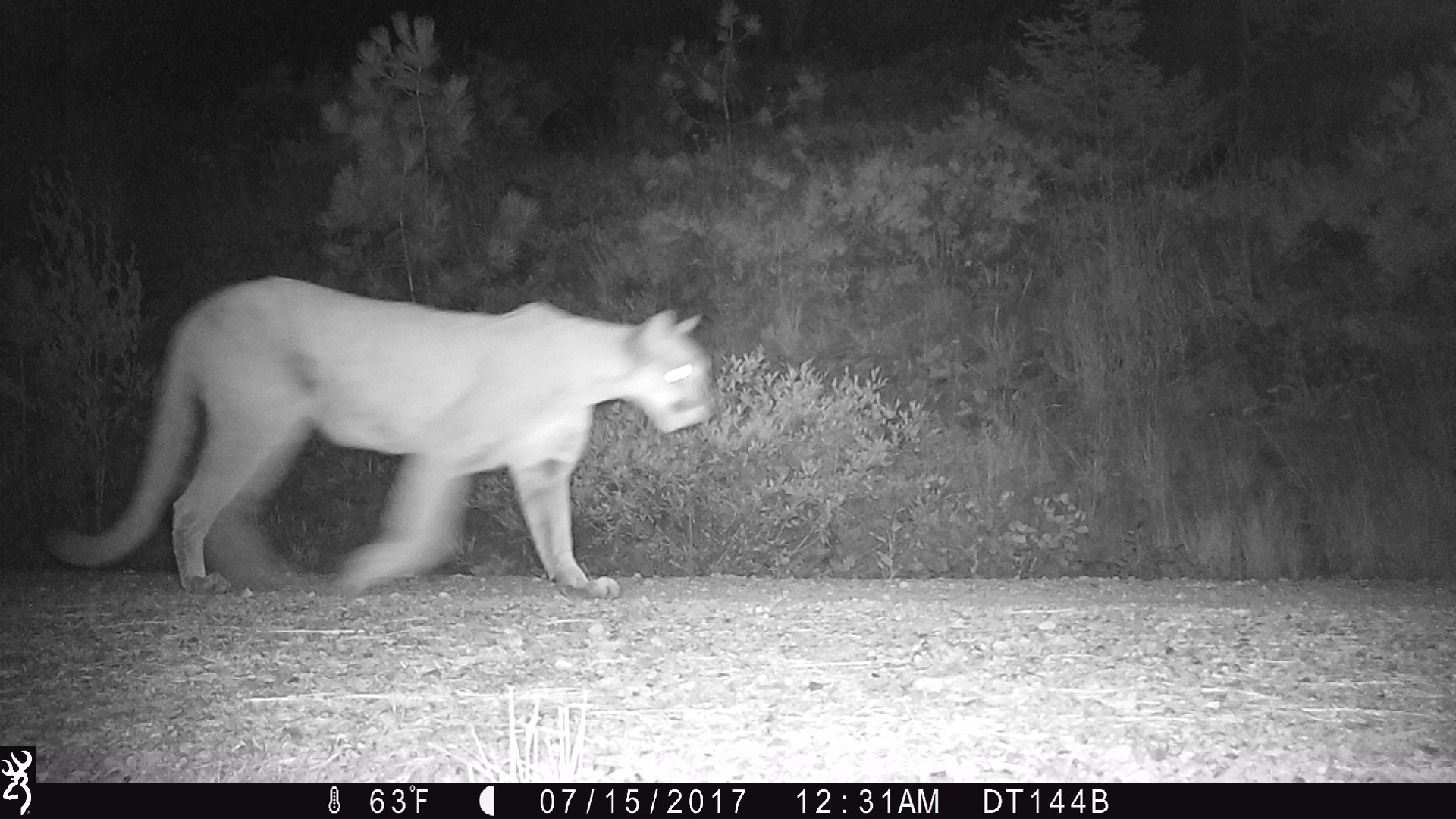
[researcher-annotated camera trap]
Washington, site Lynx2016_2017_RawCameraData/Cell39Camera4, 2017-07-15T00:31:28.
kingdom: Animalia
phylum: Chordata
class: Mammalia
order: Carnivora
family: Felidae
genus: Puma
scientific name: Puma concolor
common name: mountain lion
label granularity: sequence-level